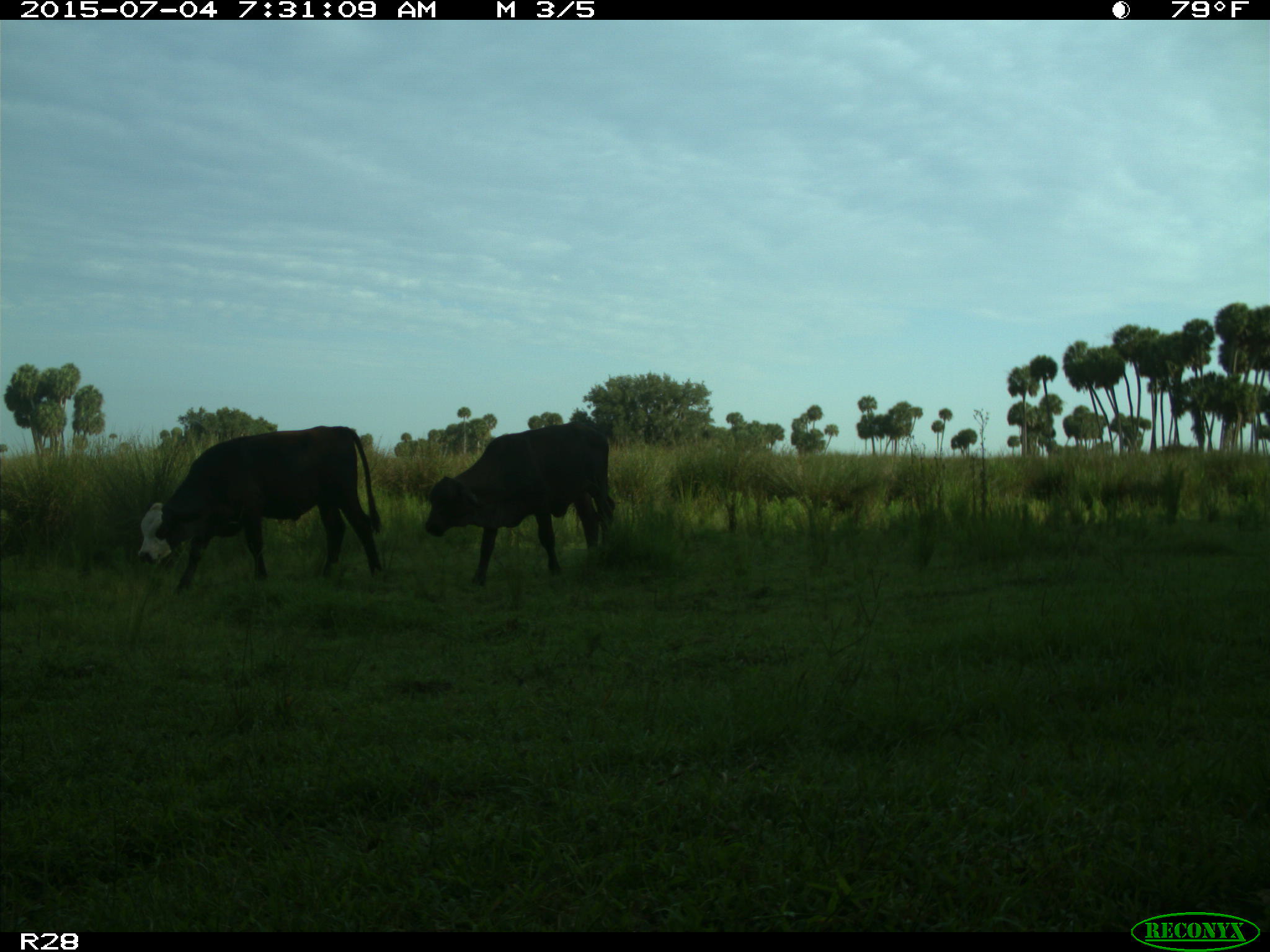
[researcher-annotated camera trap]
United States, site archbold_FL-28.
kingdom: Animalia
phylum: Chordata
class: Mammalia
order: Artiodactyla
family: Bovidae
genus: Bos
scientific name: Bos taurus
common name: domestic cow